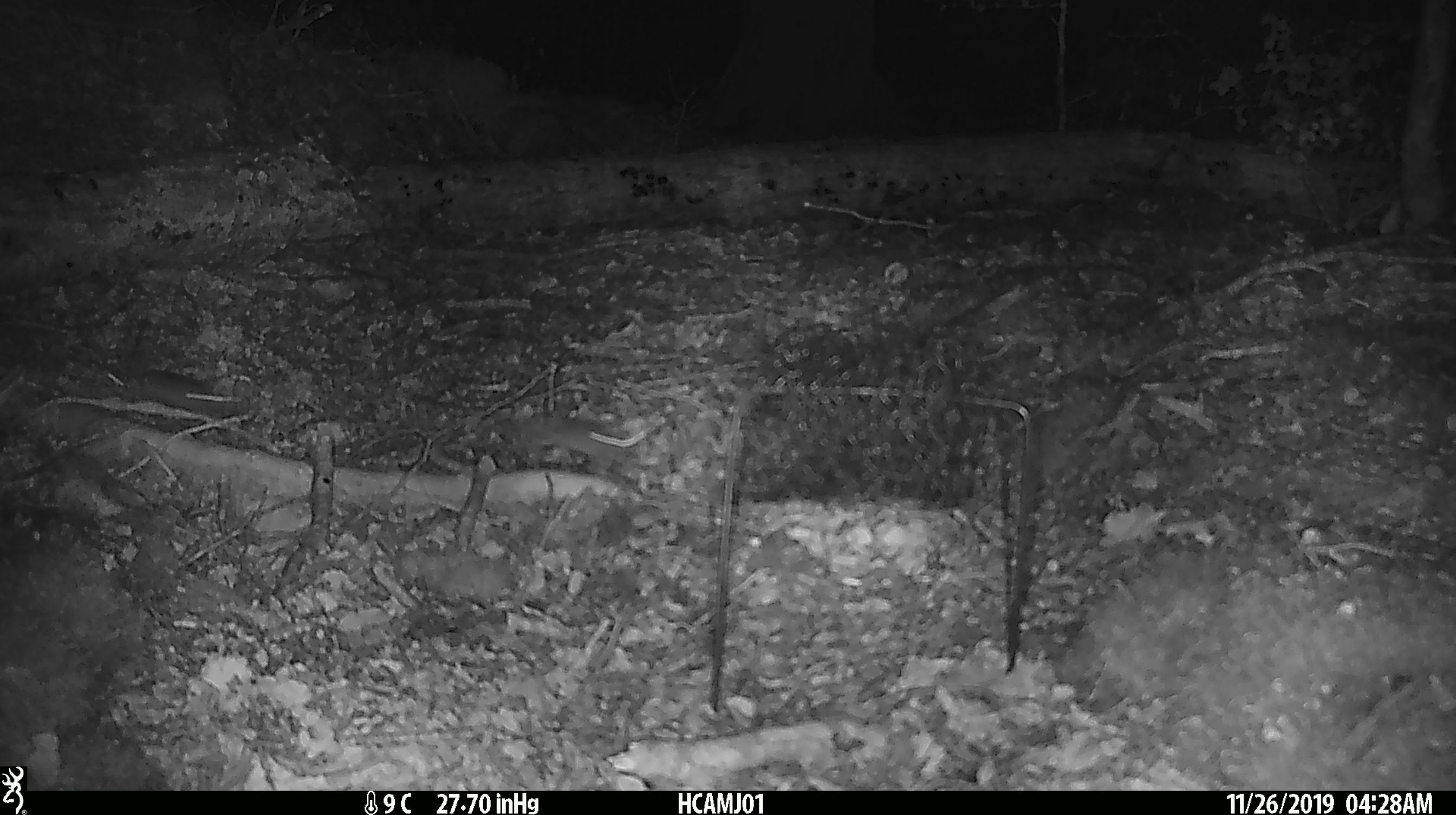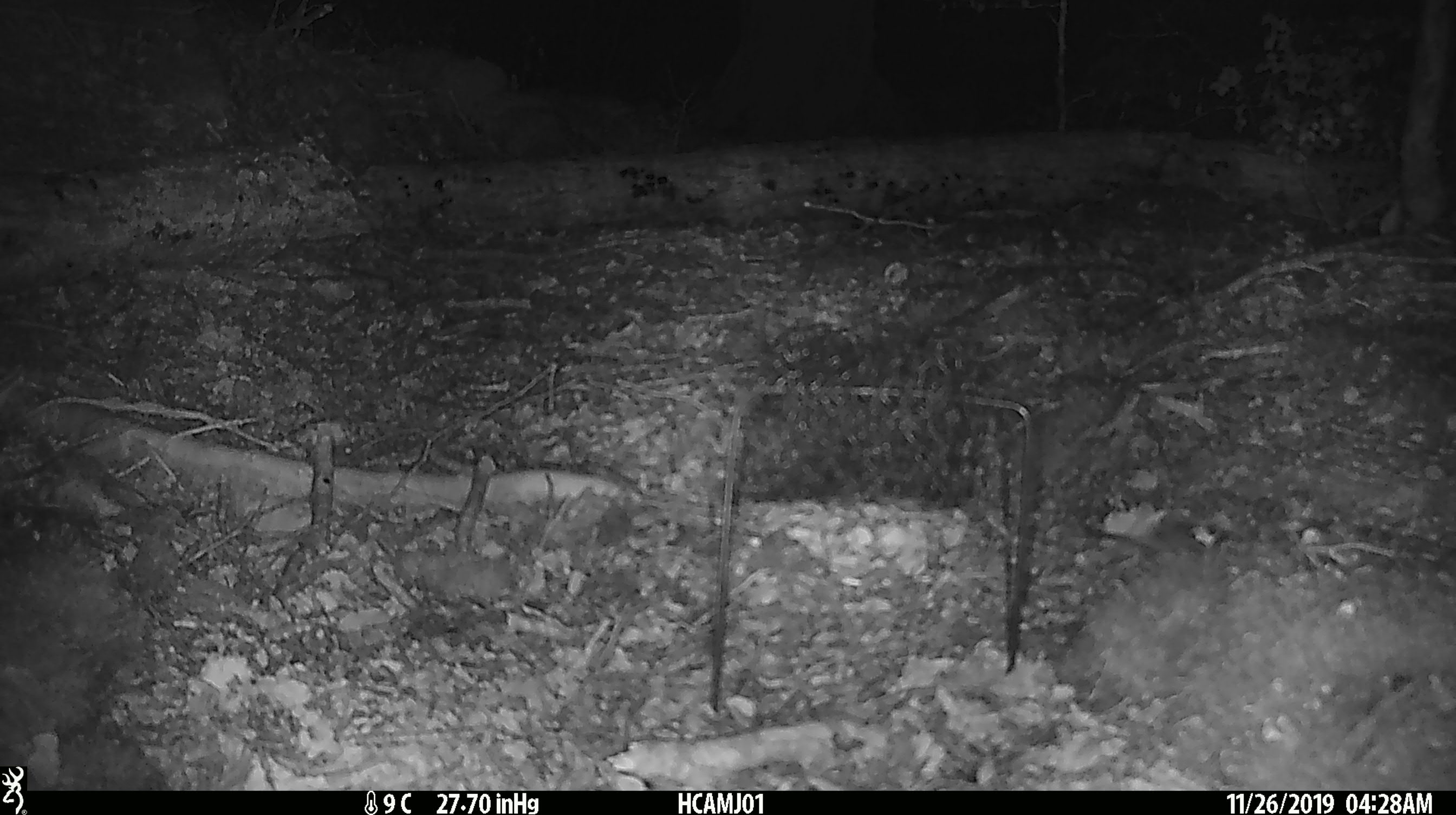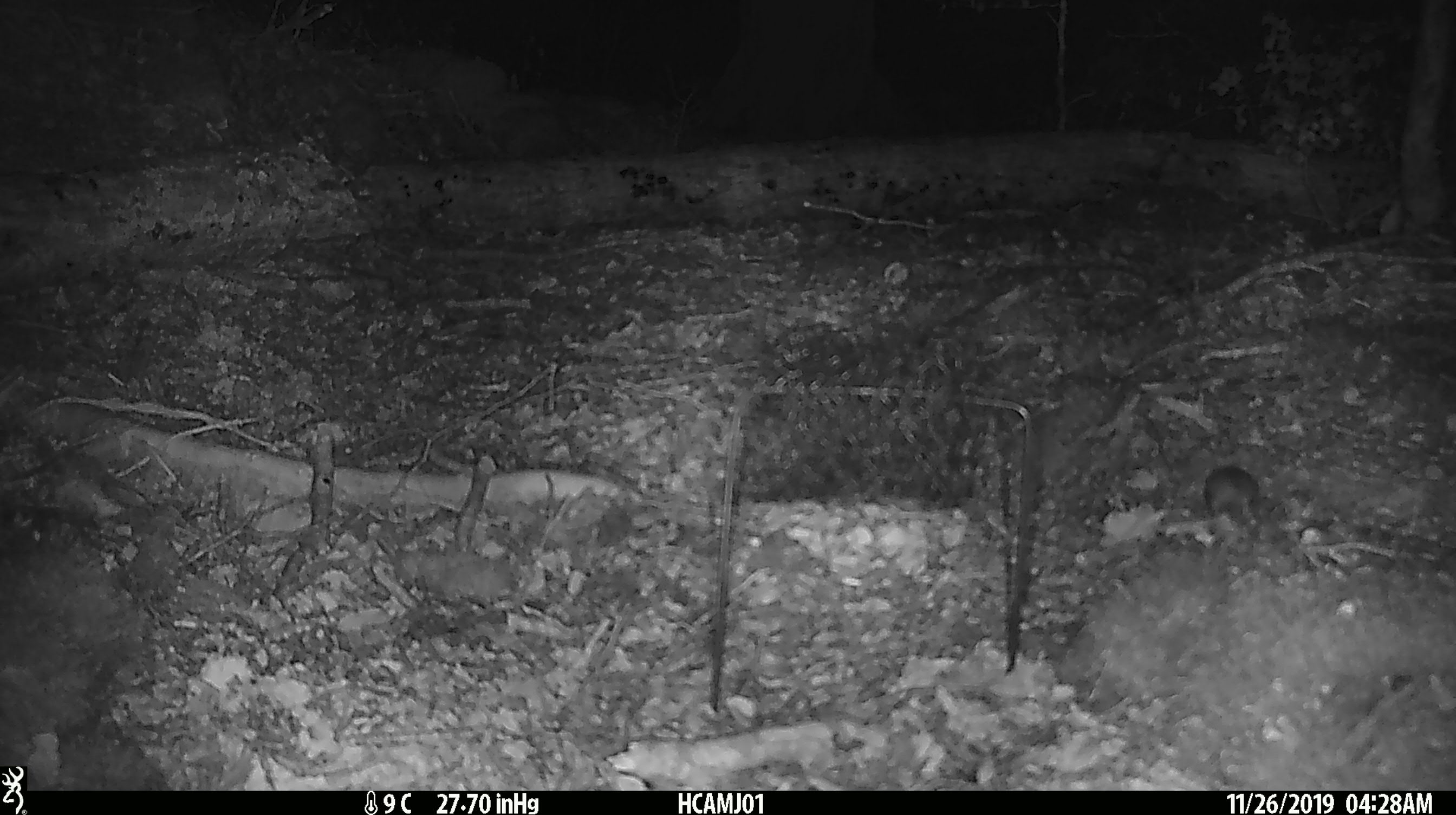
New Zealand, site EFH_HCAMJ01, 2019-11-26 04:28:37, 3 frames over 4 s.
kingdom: Animalia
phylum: Chordata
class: Mammalia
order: Rodentia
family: Muridae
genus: Mus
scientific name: Mus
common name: mouse